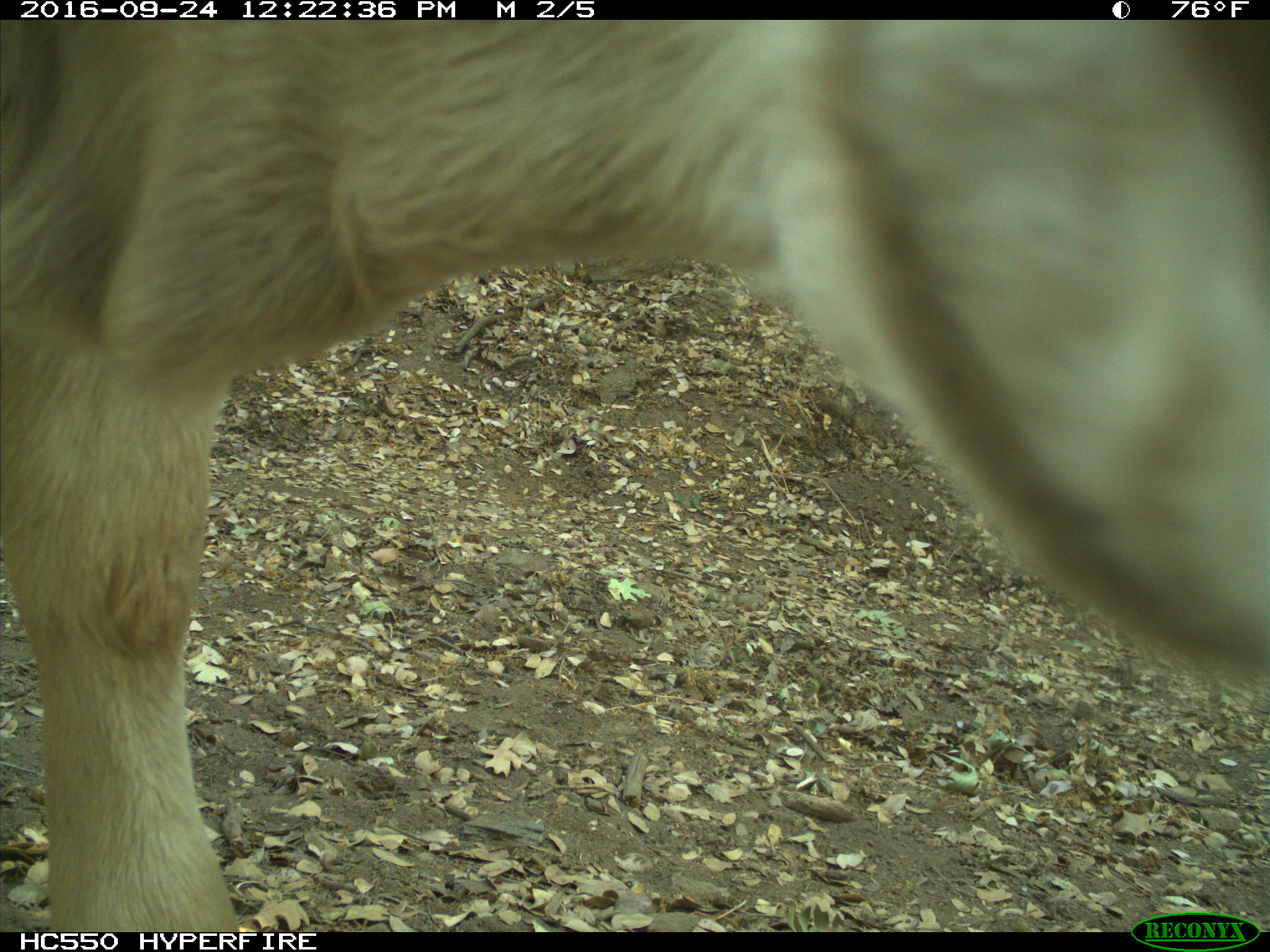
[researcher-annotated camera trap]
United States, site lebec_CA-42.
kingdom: Animalia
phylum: Chordata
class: Mammalia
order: Artiodactyla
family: Bovidae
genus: Bos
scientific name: Bos taurus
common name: domestic cow